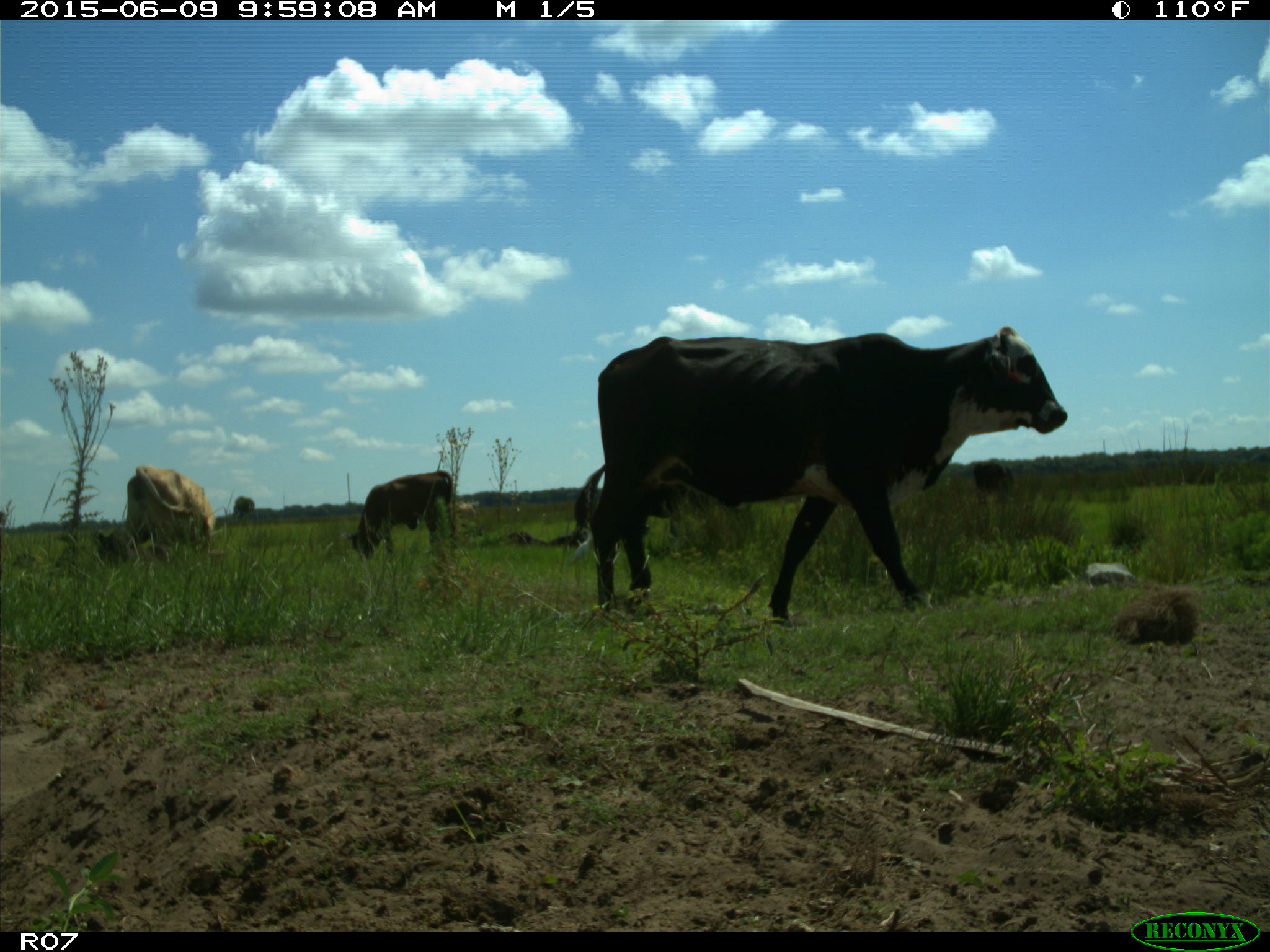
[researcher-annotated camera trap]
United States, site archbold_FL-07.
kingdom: Animalia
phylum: Chordata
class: Mammalia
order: Artiodactyla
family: Bovidae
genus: Bos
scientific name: Bos taurus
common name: domestic cow